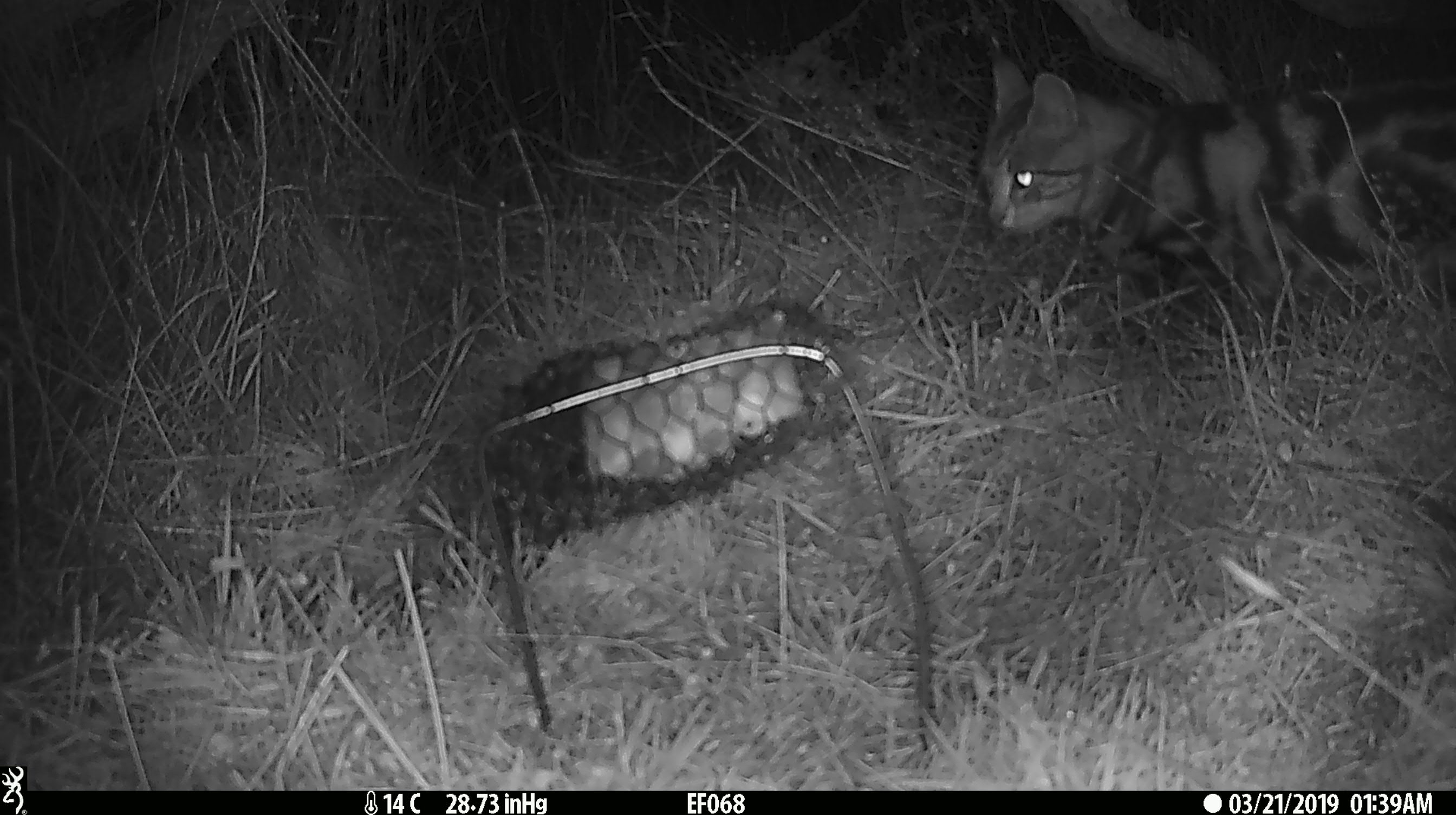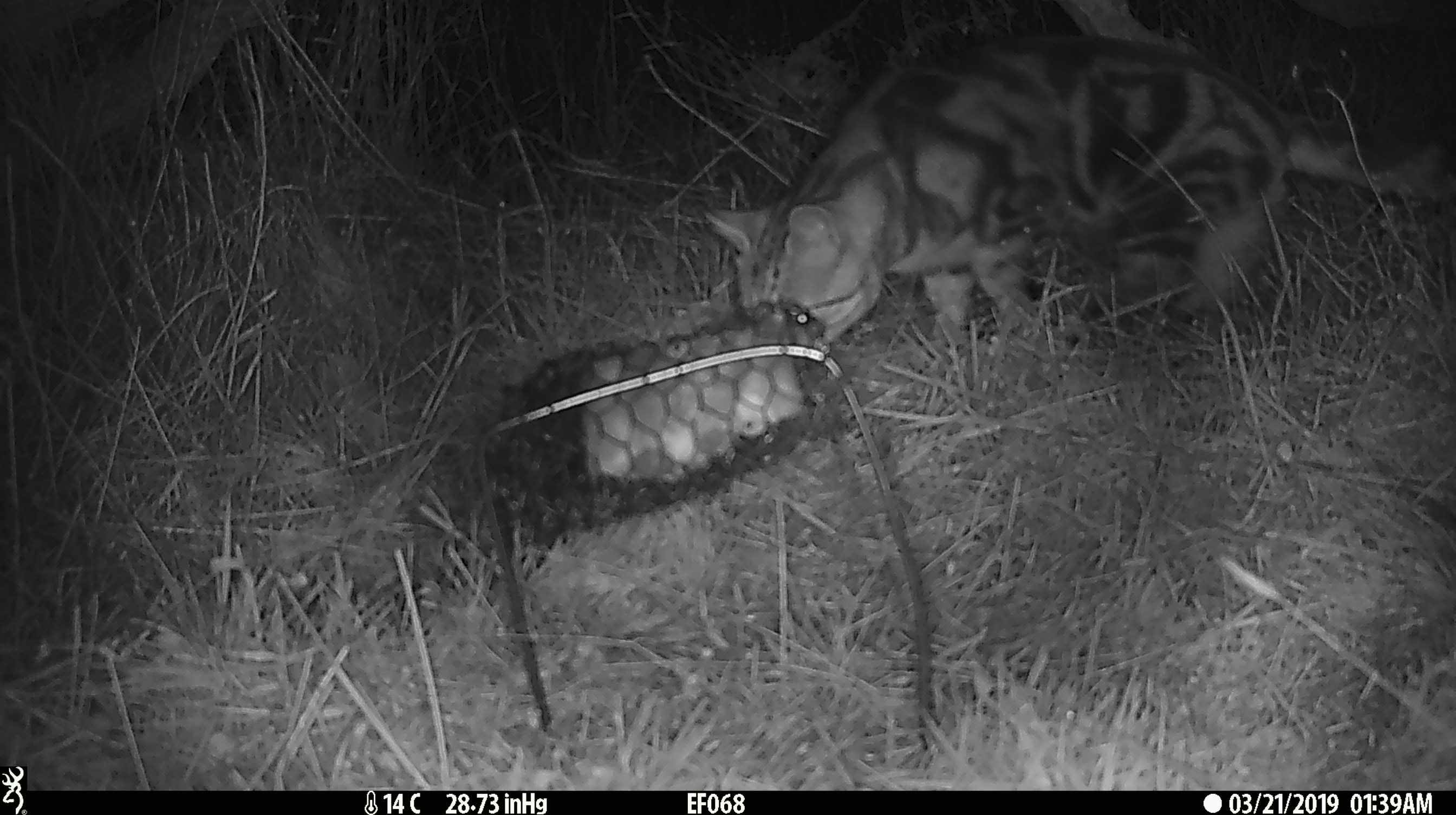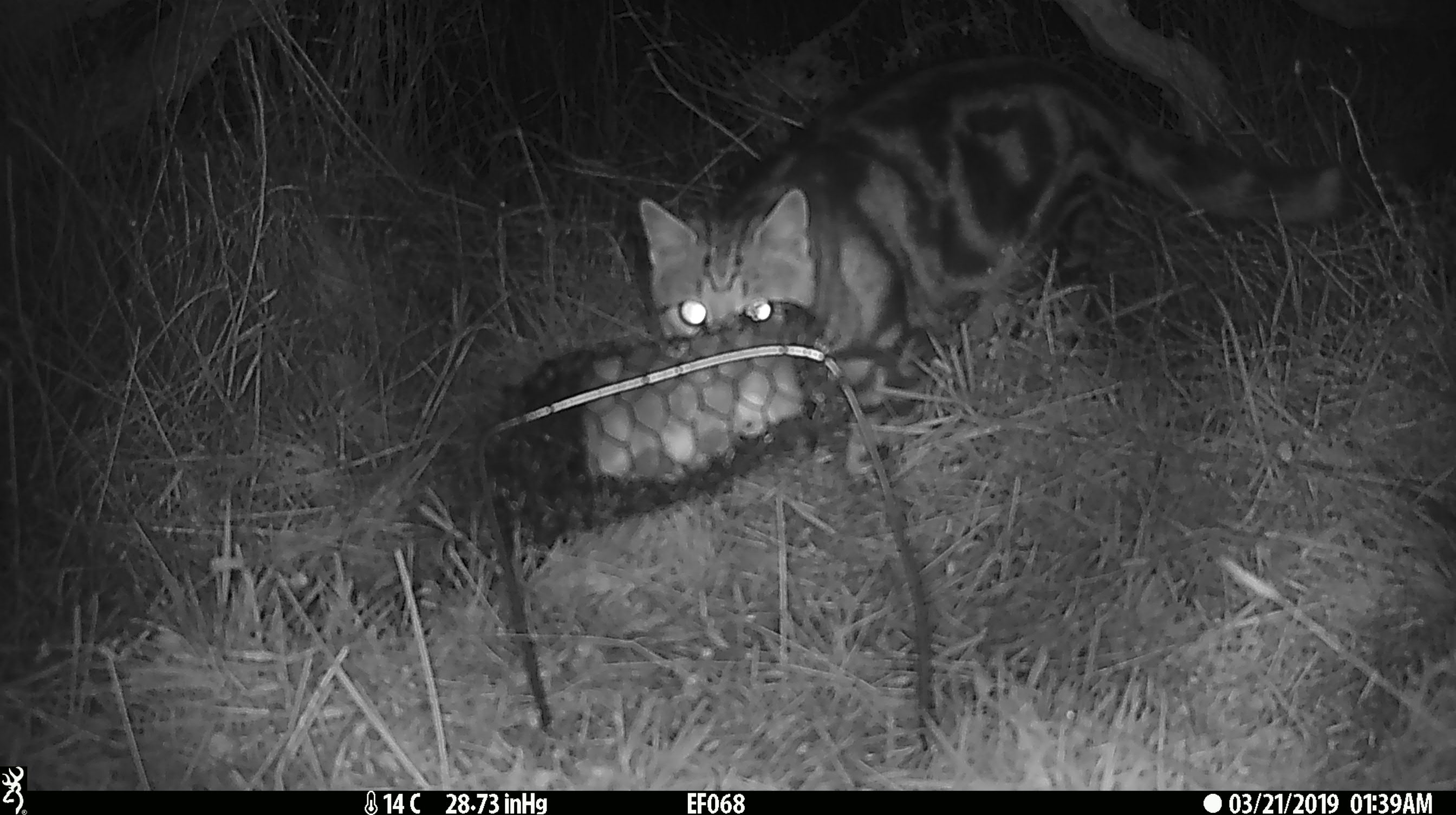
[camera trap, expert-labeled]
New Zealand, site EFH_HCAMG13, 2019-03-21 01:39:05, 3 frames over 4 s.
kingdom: Animalia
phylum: Chordata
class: Mammalia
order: Carnivora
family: Felidae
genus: Felis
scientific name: Felis catus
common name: domestic cat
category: cat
Cat (domestic cat) (Felis catus).